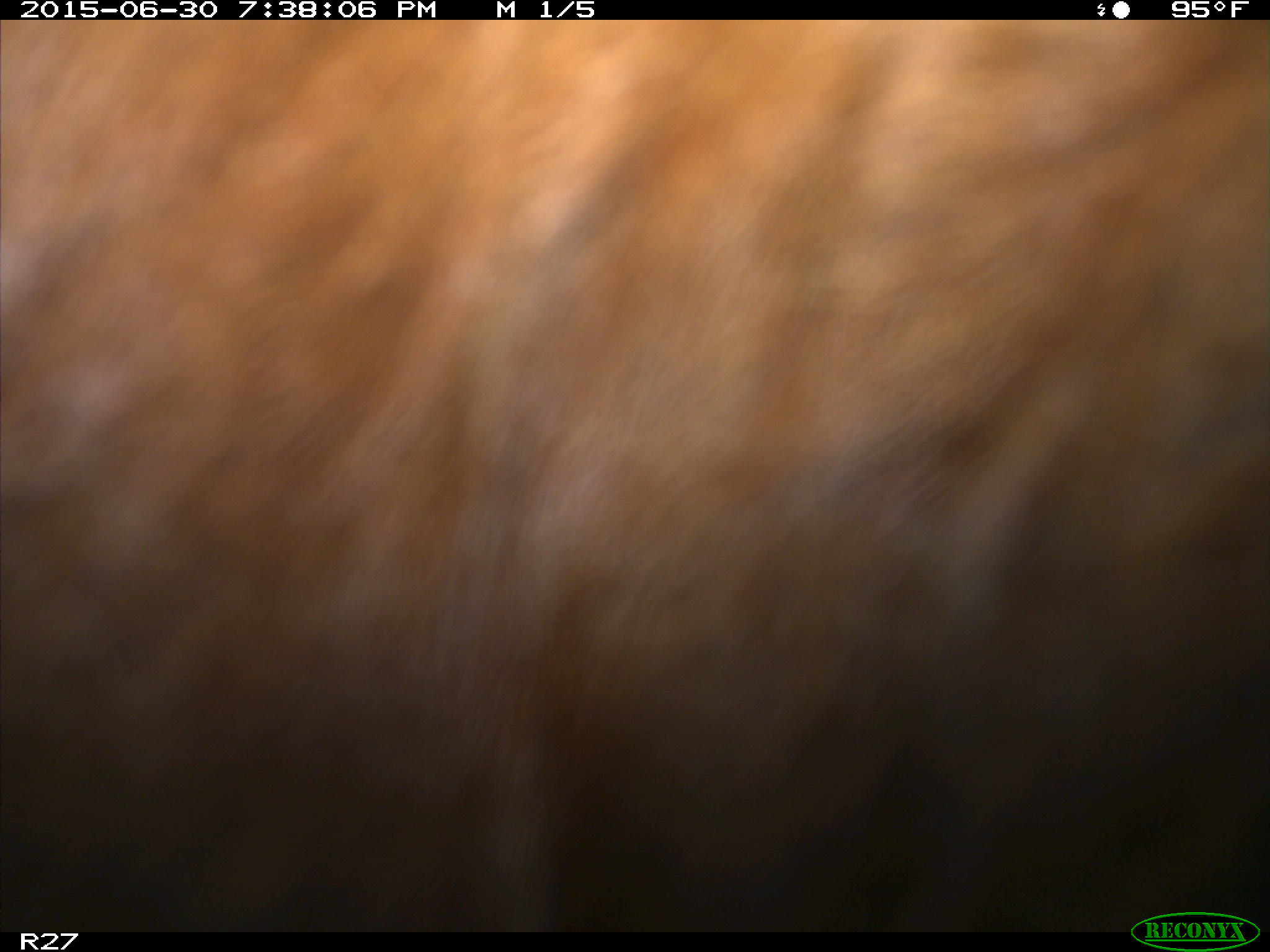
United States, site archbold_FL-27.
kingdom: Animalia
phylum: Chordata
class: Mammalia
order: Artiodactyla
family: Bovidae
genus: Bos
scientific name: Bos taurus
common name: domestic cow